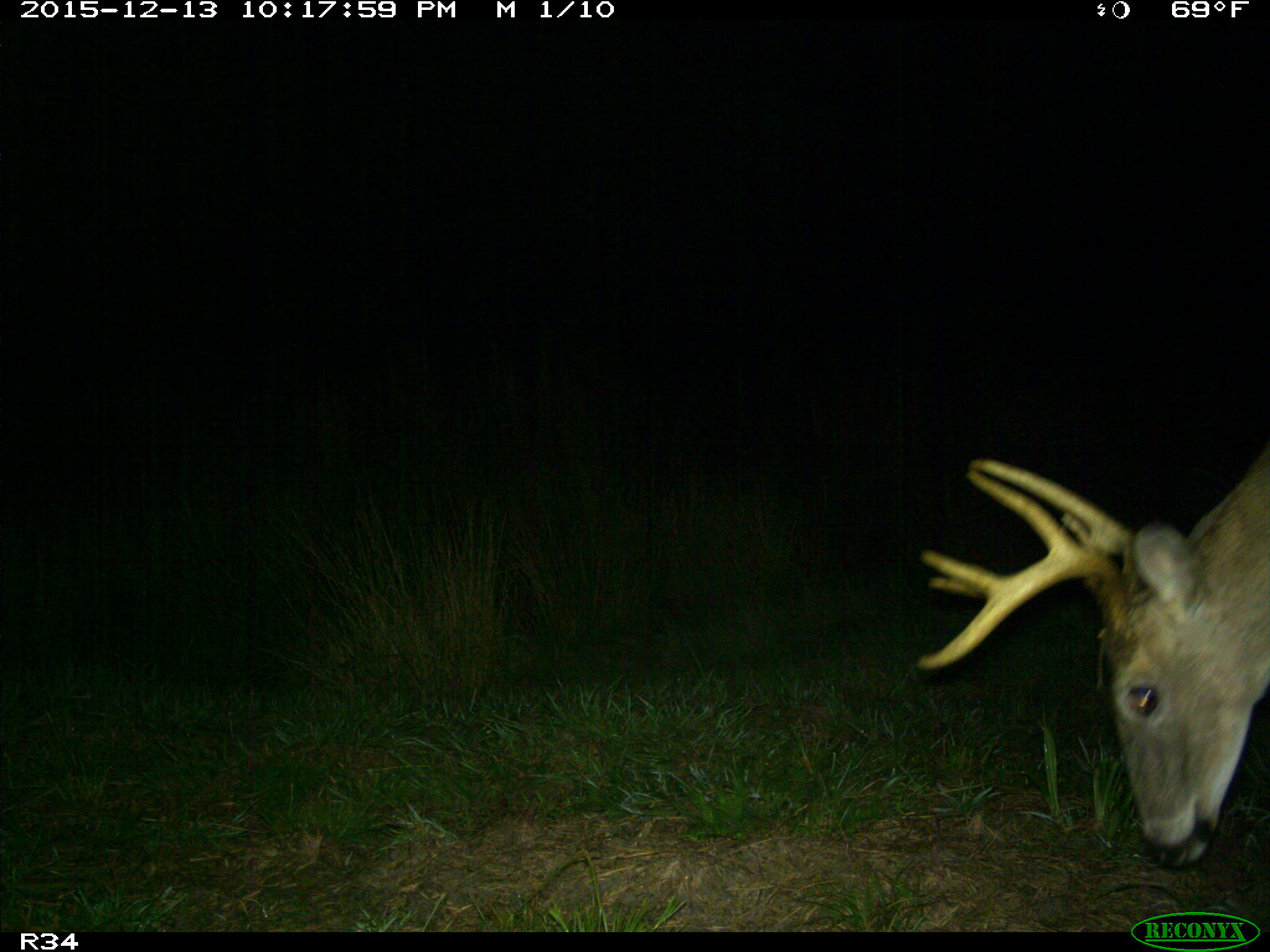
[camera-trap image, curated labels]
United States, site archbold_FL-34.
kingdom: Animalia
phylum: Chordata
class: Mammalia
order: Artiodactyla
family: Cervidae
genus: Odocoileus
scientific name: Odocoileus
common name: deer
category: unidentified deer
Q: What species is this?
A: Unidentified deer (deer) (Odocoileus).